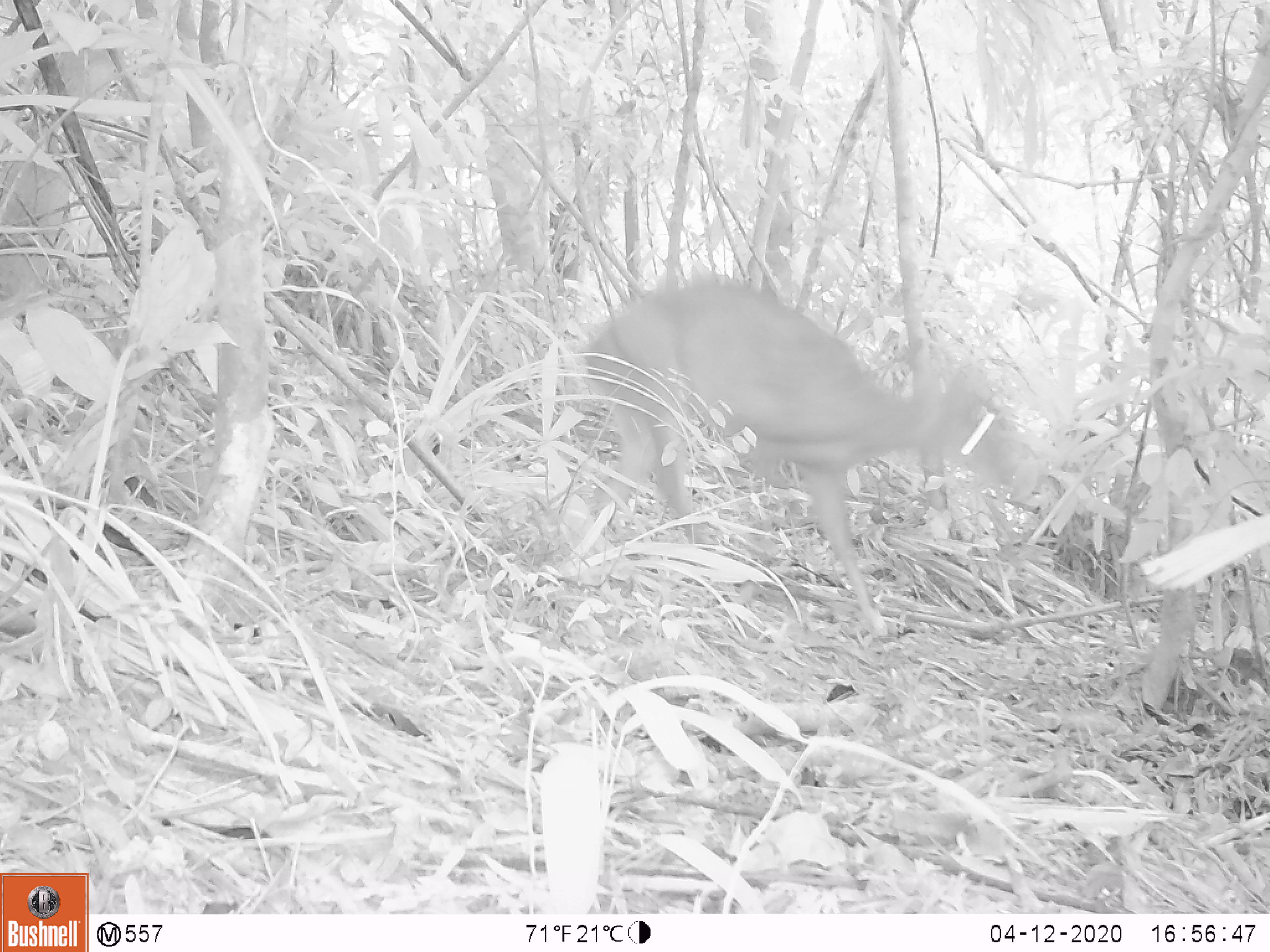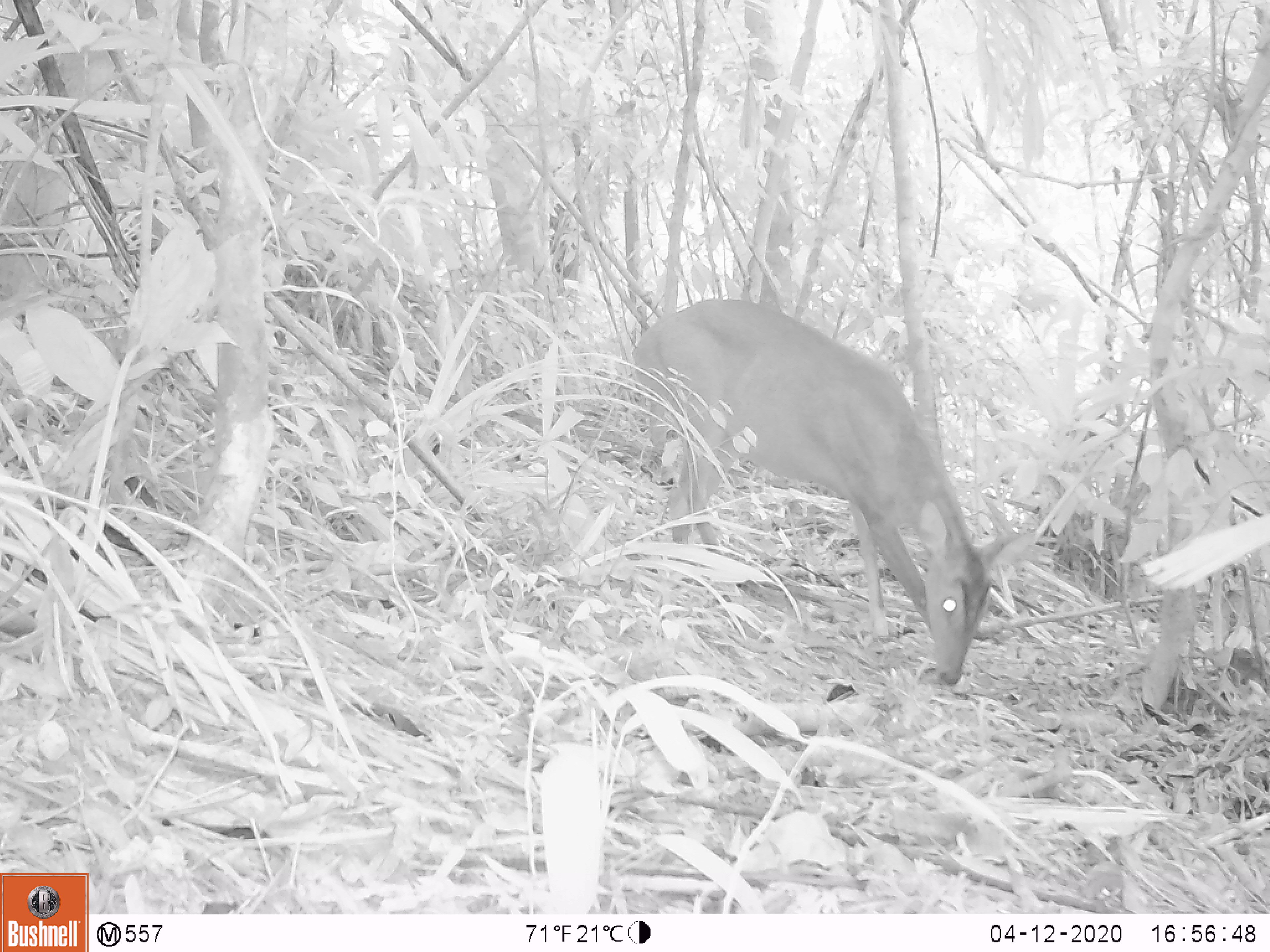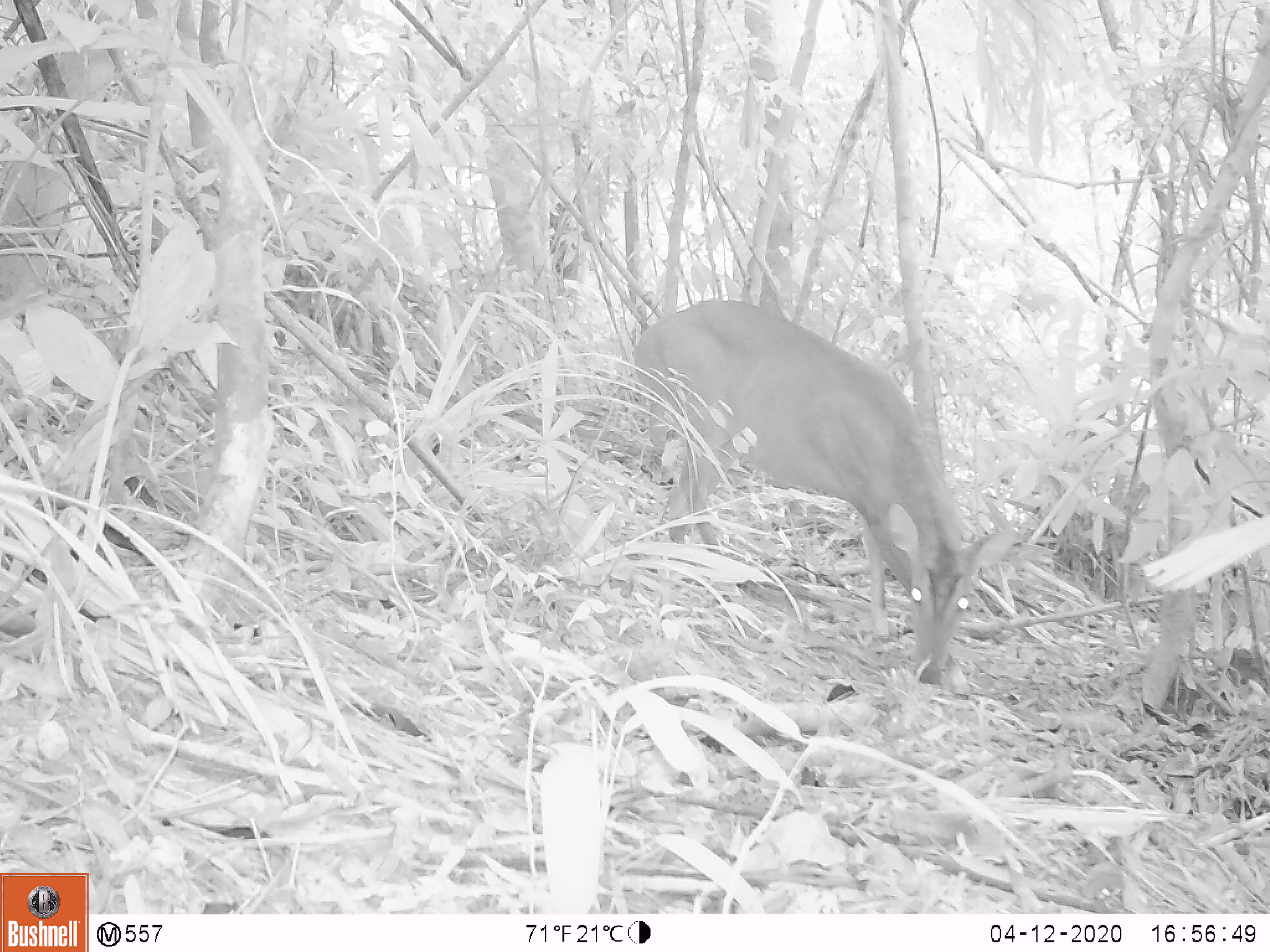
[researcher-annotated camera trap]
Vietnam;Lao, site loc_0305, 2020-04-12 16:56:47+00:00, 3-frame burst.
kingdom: Animalia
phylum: Chordata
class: Mammalia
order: Artiodactyla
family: Cervidae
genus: Muntiacus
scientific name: Muntiacus vuquangensis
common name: large-antlered muntjac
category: large antlered muntjac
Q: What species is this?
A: Large antlered muntjac (large-antlered muntjac) (Muntiacus vuquangensis).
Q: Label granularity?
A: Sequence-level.